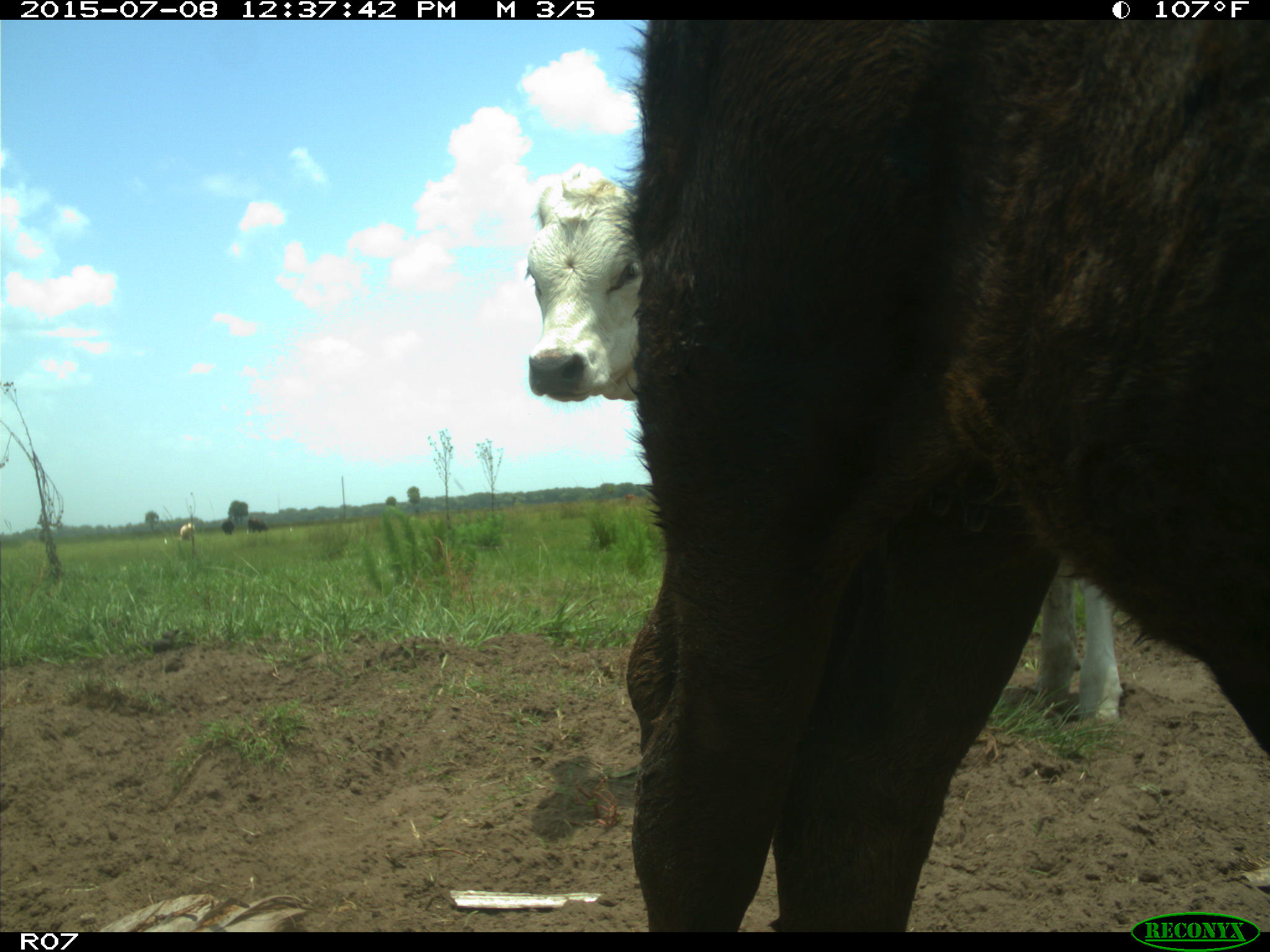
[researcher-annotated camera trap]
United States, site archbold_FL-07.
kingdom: Animalia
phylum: Chordata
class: Mammalia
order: Artiodactyla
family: Bovidae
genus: Bos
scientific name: Bos taurus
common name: domestic cow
Bos taurus (domestic cow).